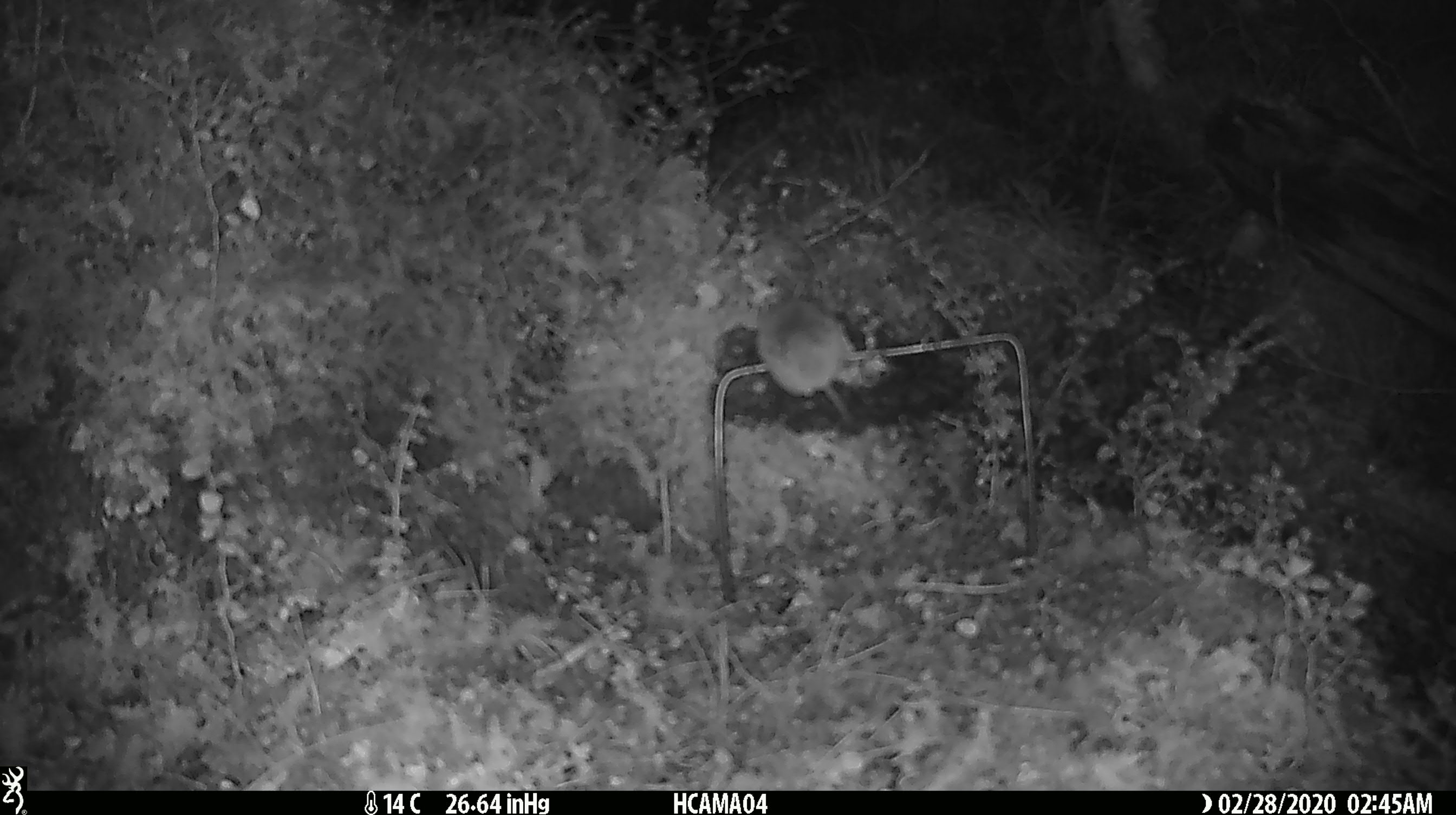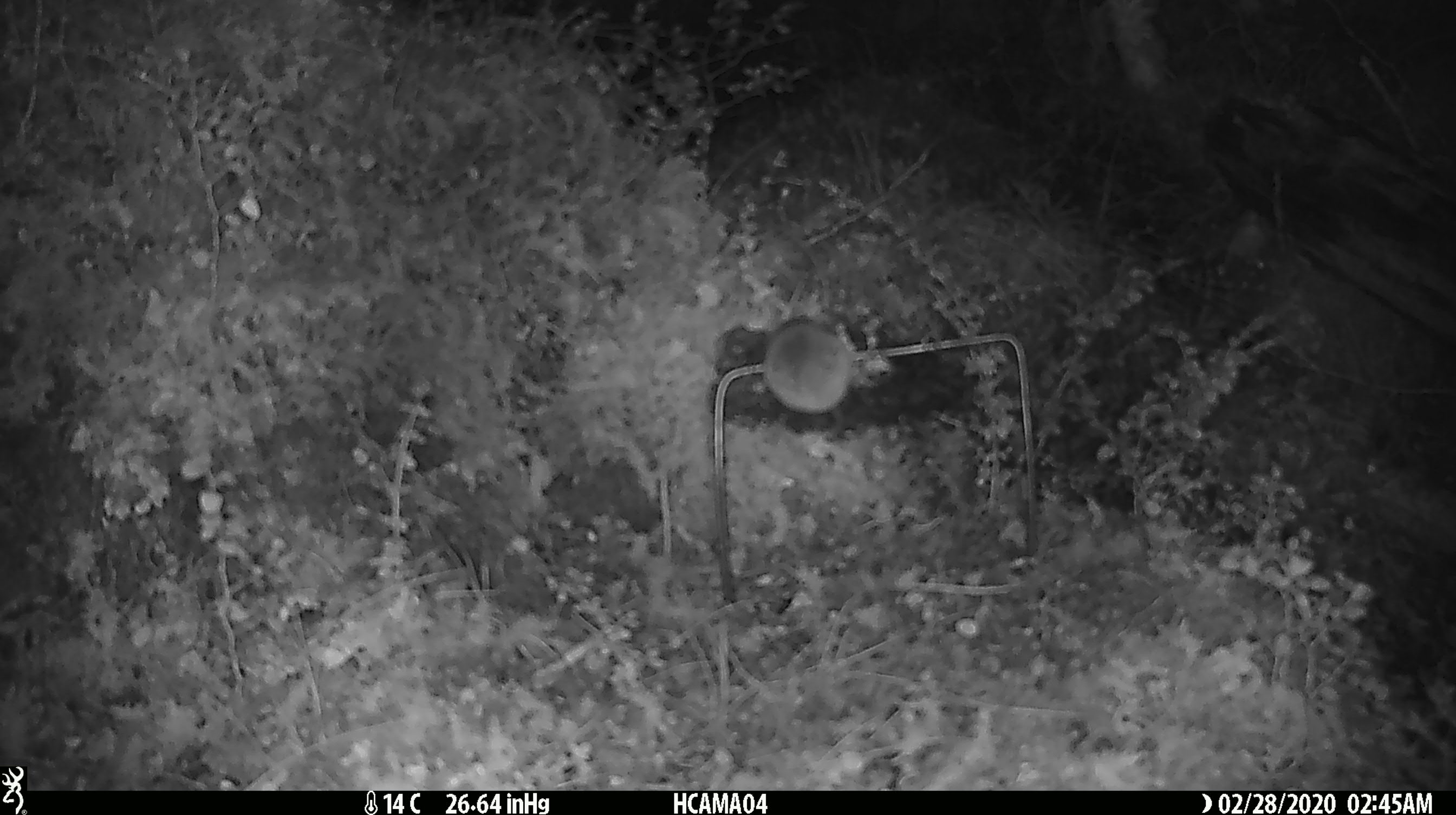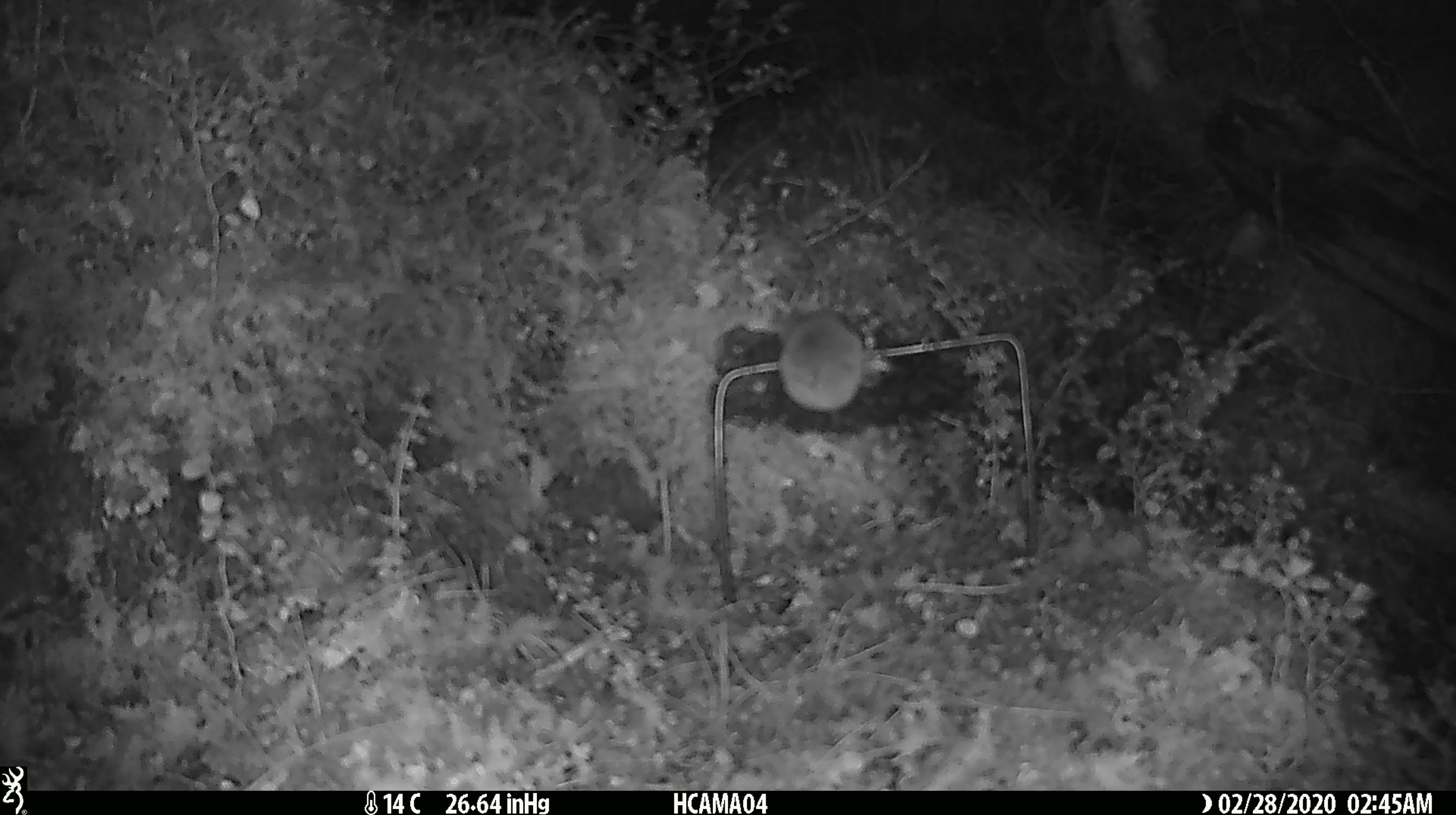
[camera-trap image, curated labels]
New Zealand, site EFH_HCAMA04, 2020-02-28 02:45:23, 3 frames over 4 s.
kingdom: Animalia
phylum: Chordata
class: Mammalia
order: Rodentia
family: Muridae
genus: Mus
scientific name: Mus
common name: mouse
Mouse (Mus).